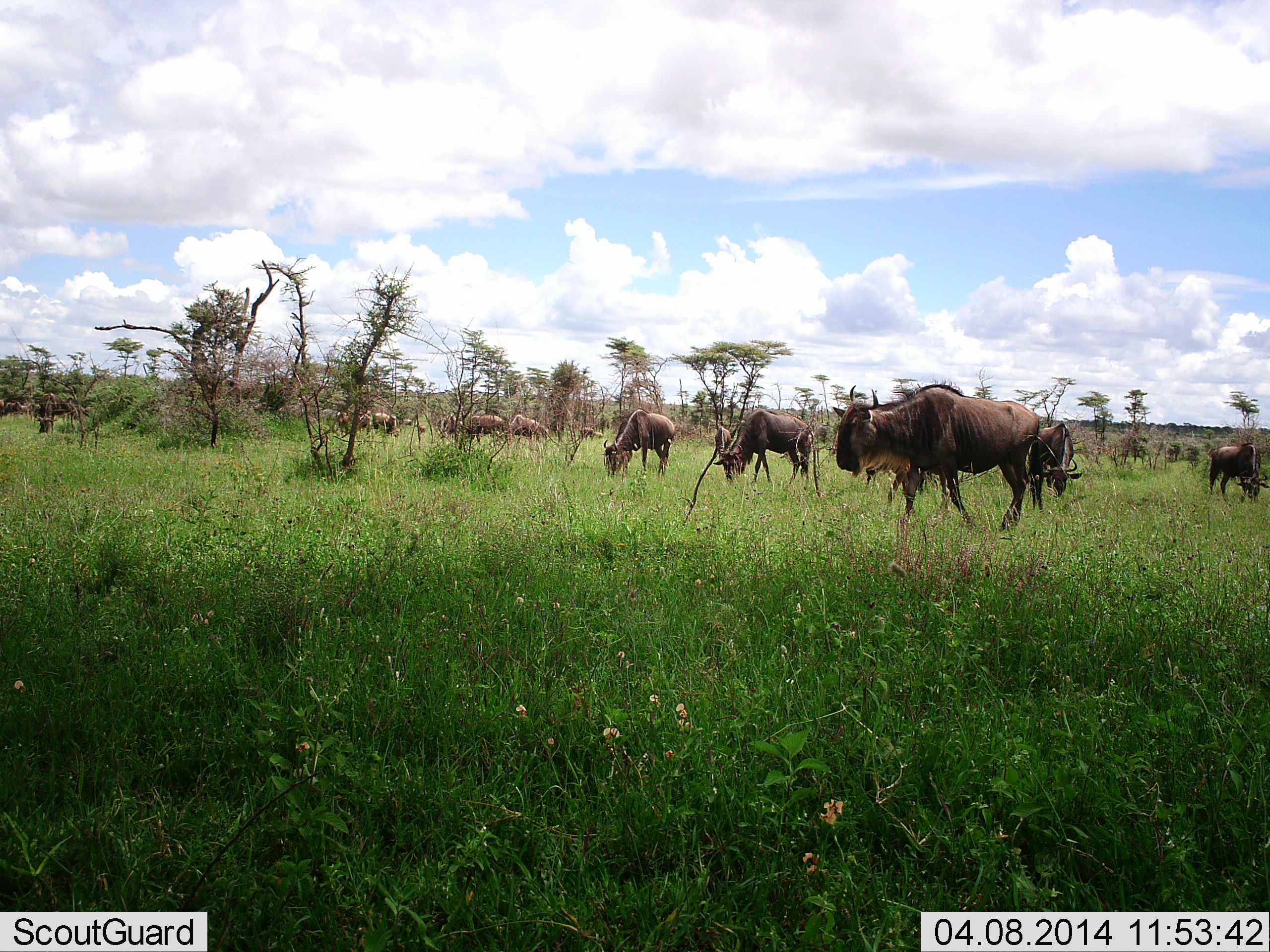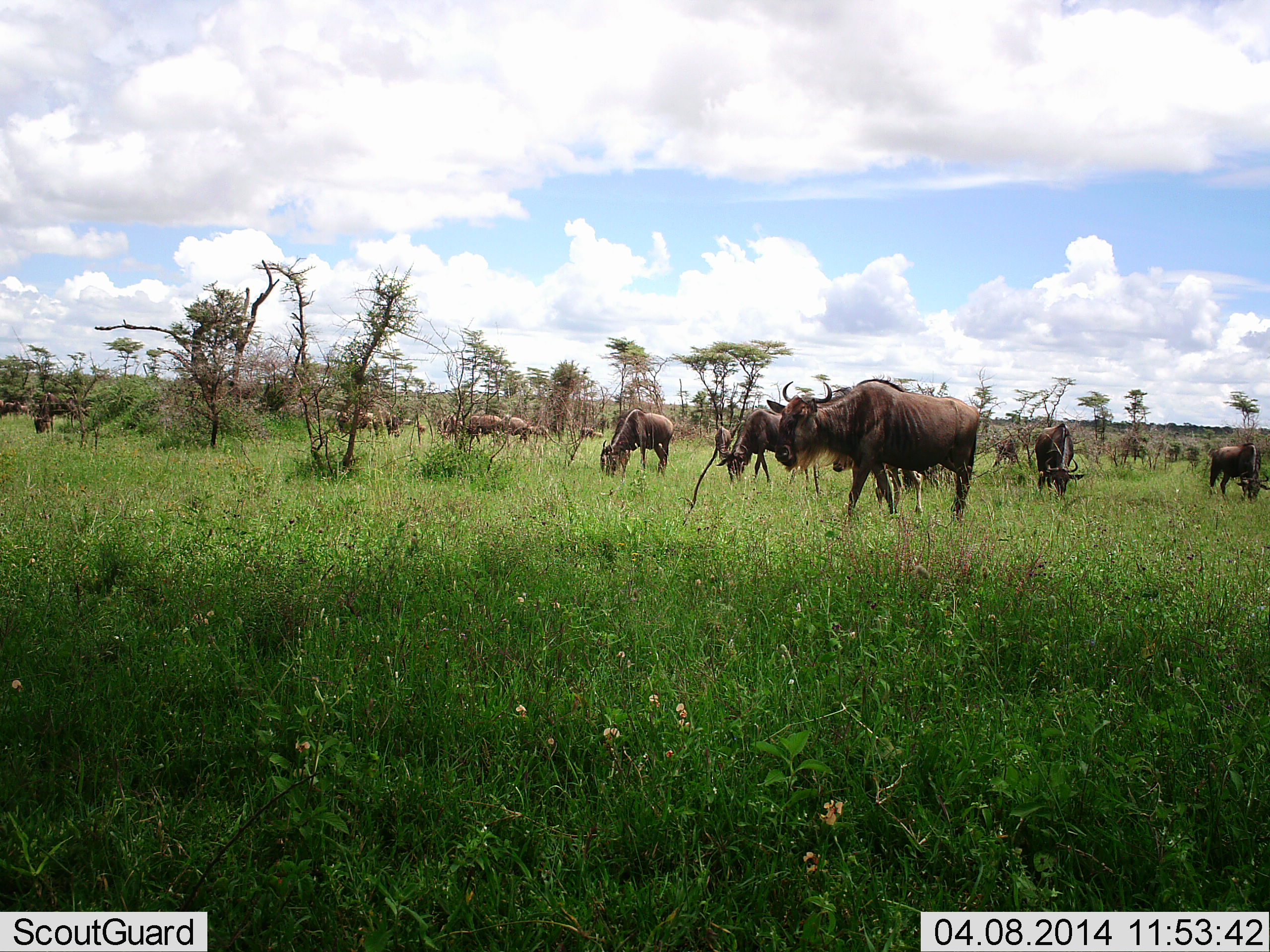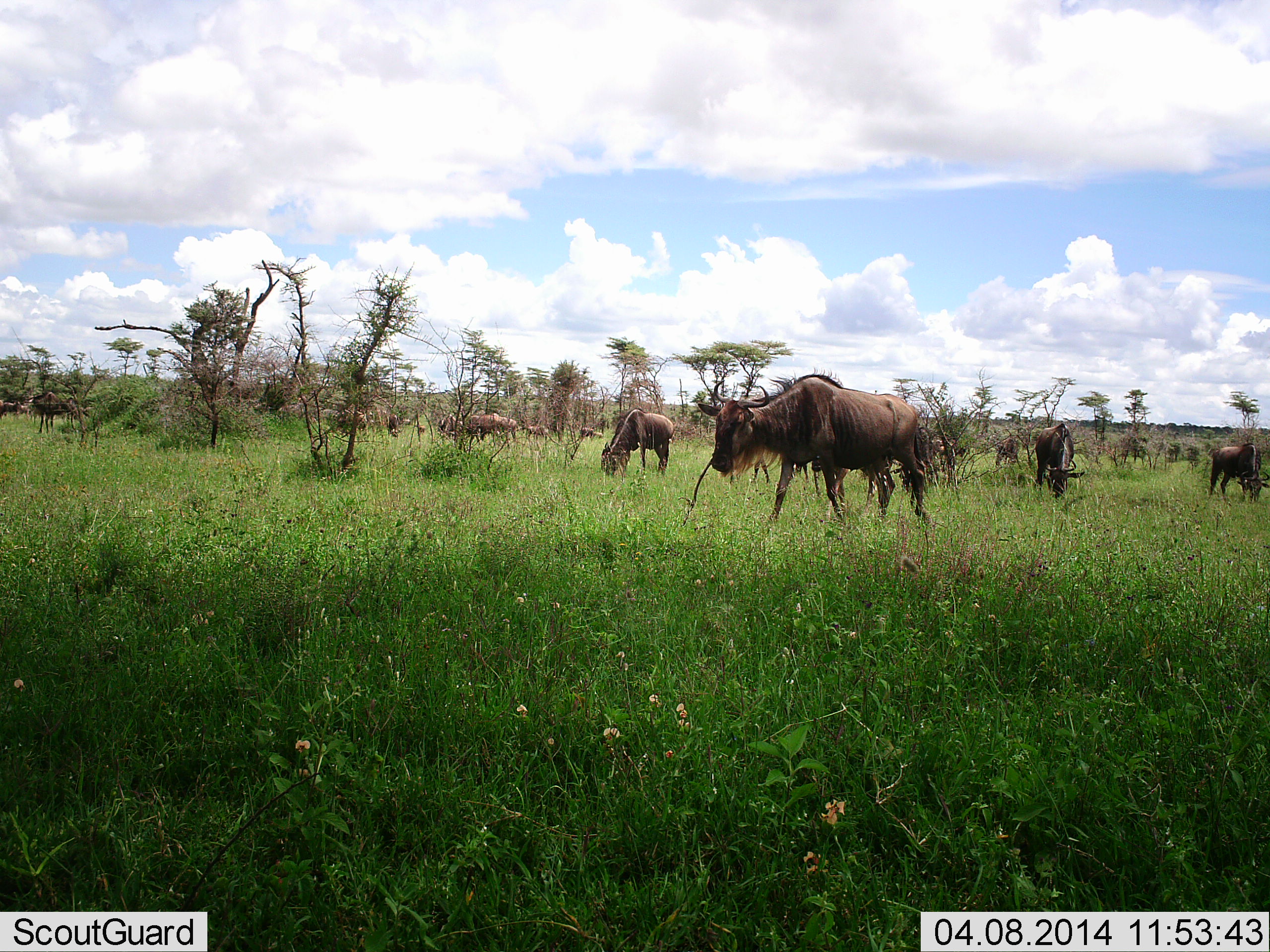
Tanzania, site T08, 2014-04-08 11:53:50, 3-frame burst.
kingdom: Animalia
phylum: Chordata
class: Mammalia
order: Artiodactyla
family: Bovidae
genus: Connochaetes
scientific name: Connochaetes taurinus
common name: blue wildebeest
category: wildebeest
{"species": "wildebeest (blue wildebeest) (Connochaetes taurinus)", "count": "11-50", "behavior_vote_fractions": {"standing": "50%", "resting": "0%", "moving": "60%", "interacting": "0%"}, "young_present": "0%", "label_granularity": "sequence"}